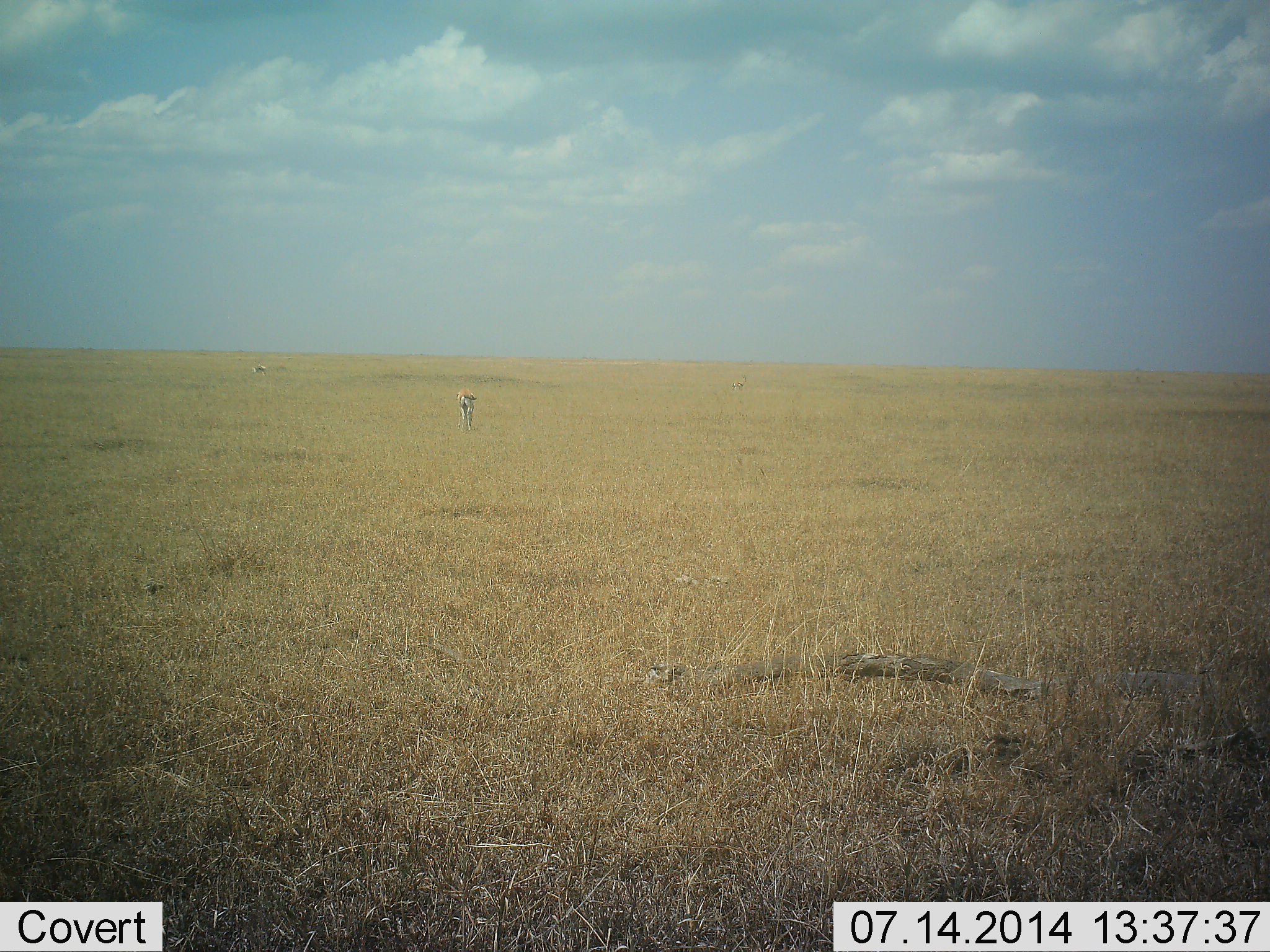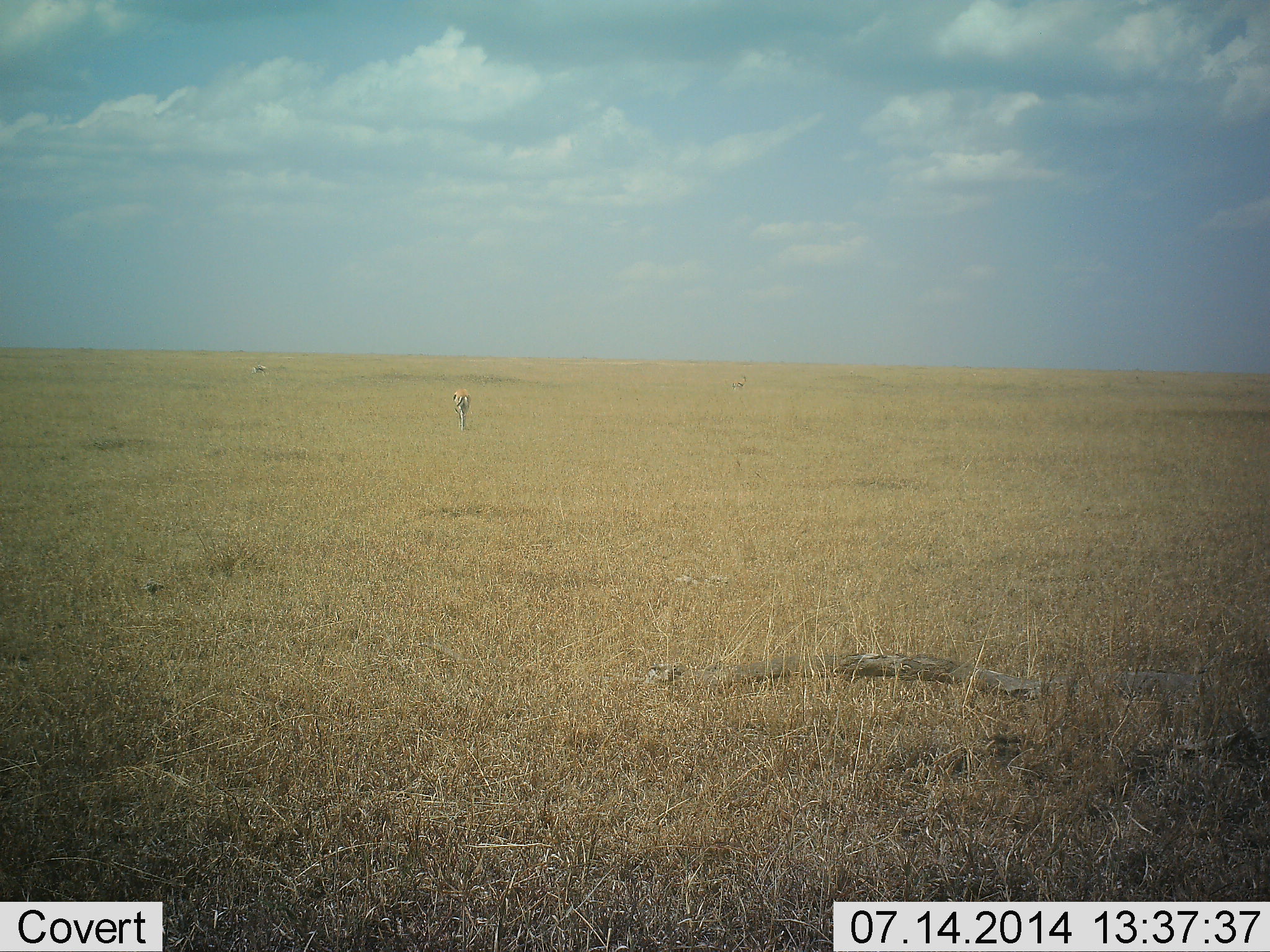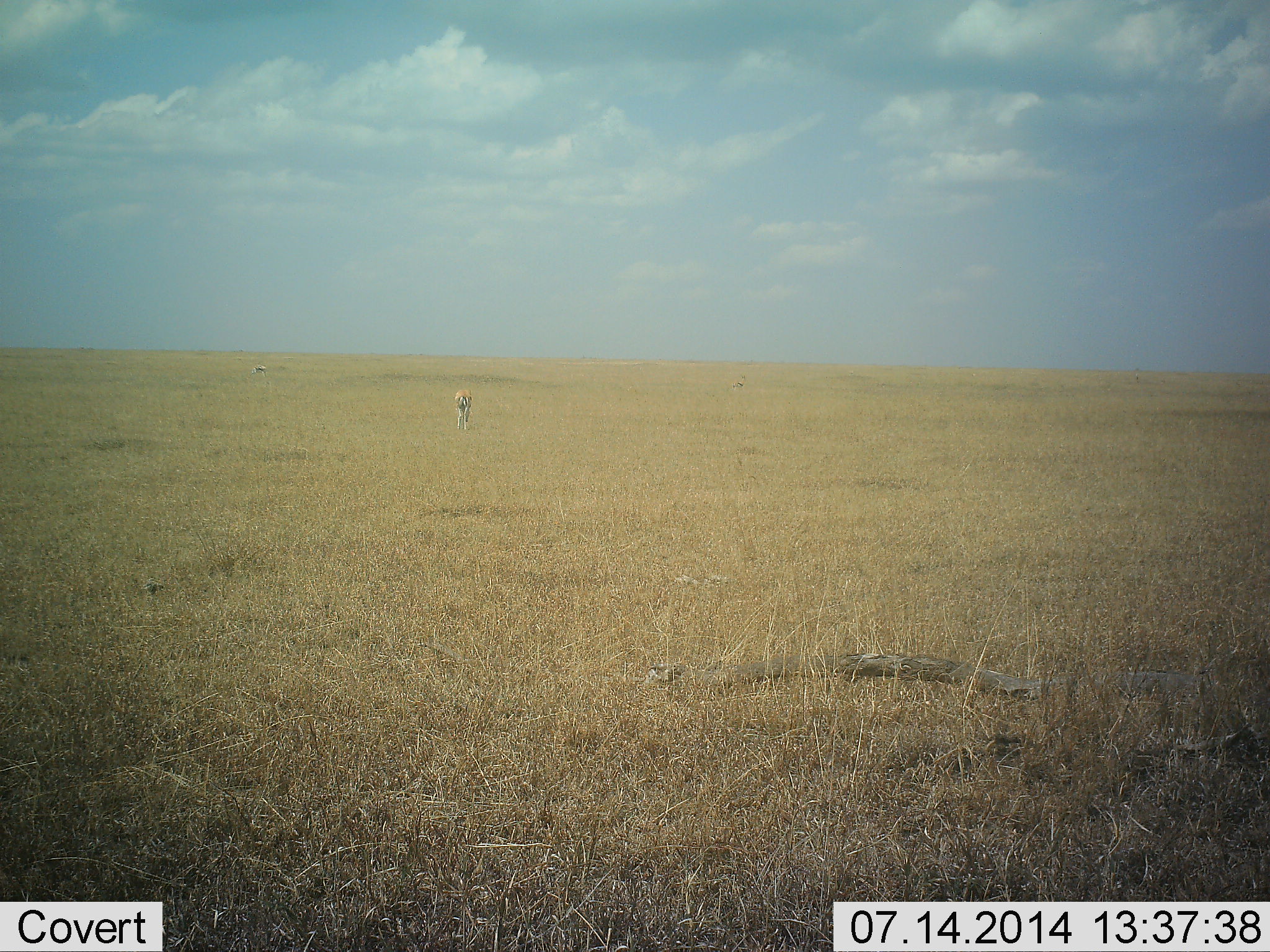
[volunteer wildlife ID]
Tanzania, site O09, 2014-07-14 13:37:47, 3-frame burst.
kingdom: Animalia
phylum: Chordata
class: Mammalia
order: Artiodactyla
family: Bovidae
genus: Eudorcas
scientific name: Eudorcas thomsonii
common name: thomson's gazelle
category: gazellethomsons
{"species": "gazellethomsons (thomson's gazelle) (Eudorcas thomsonii)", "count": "2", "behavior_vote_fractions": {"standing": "10%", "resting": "0%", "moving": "60%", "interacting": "0%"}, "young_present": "0%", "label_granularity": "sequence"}